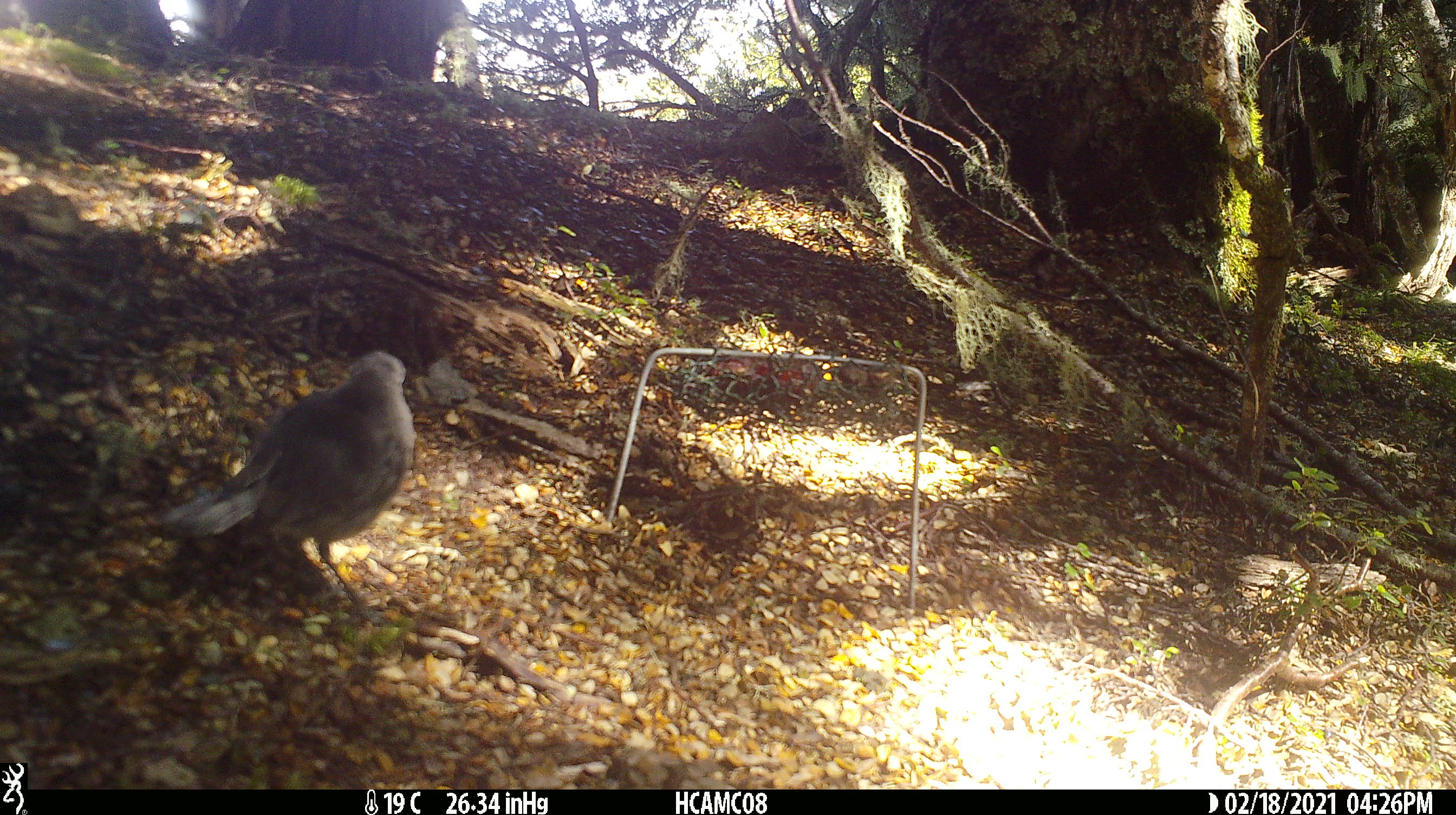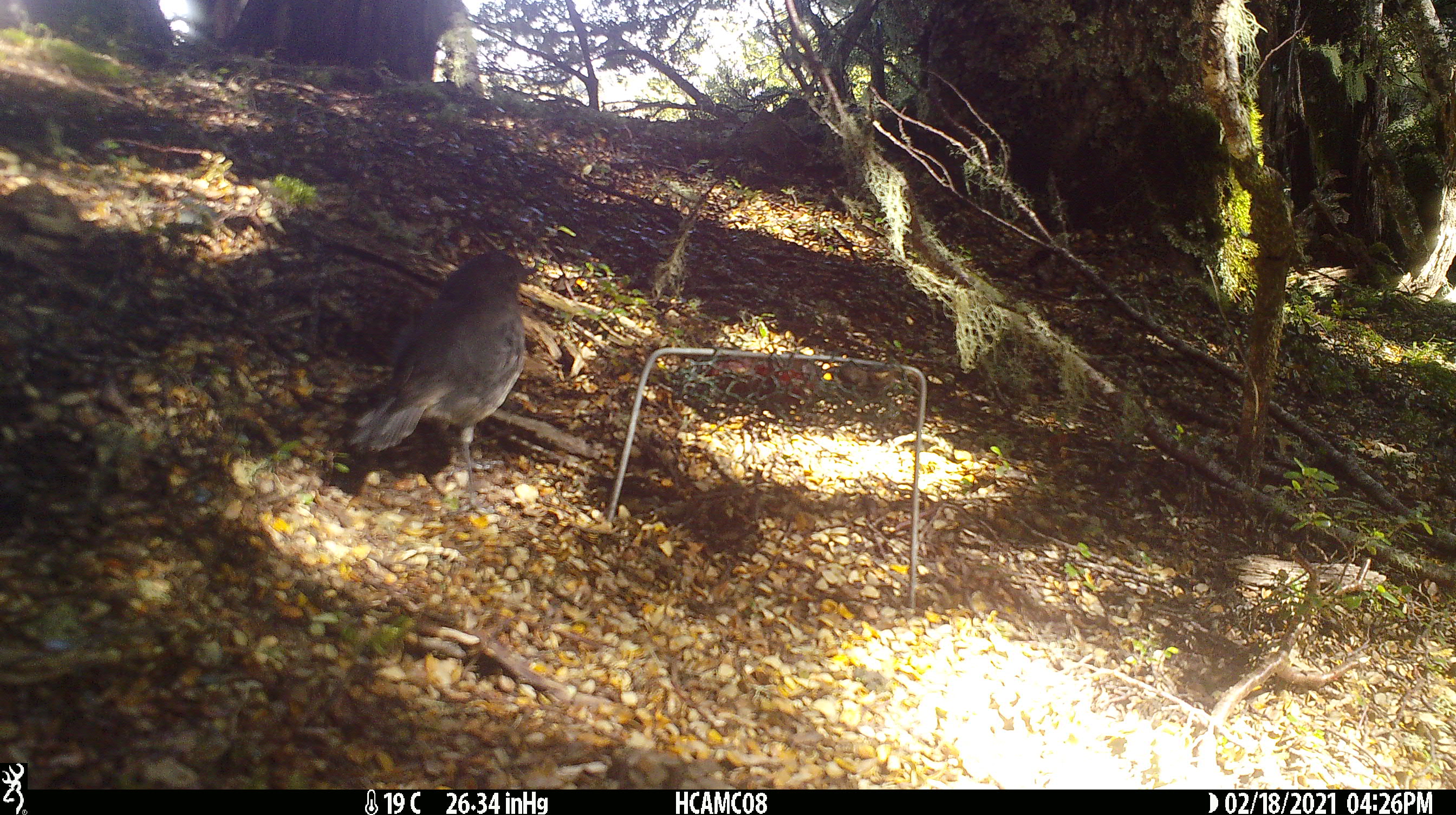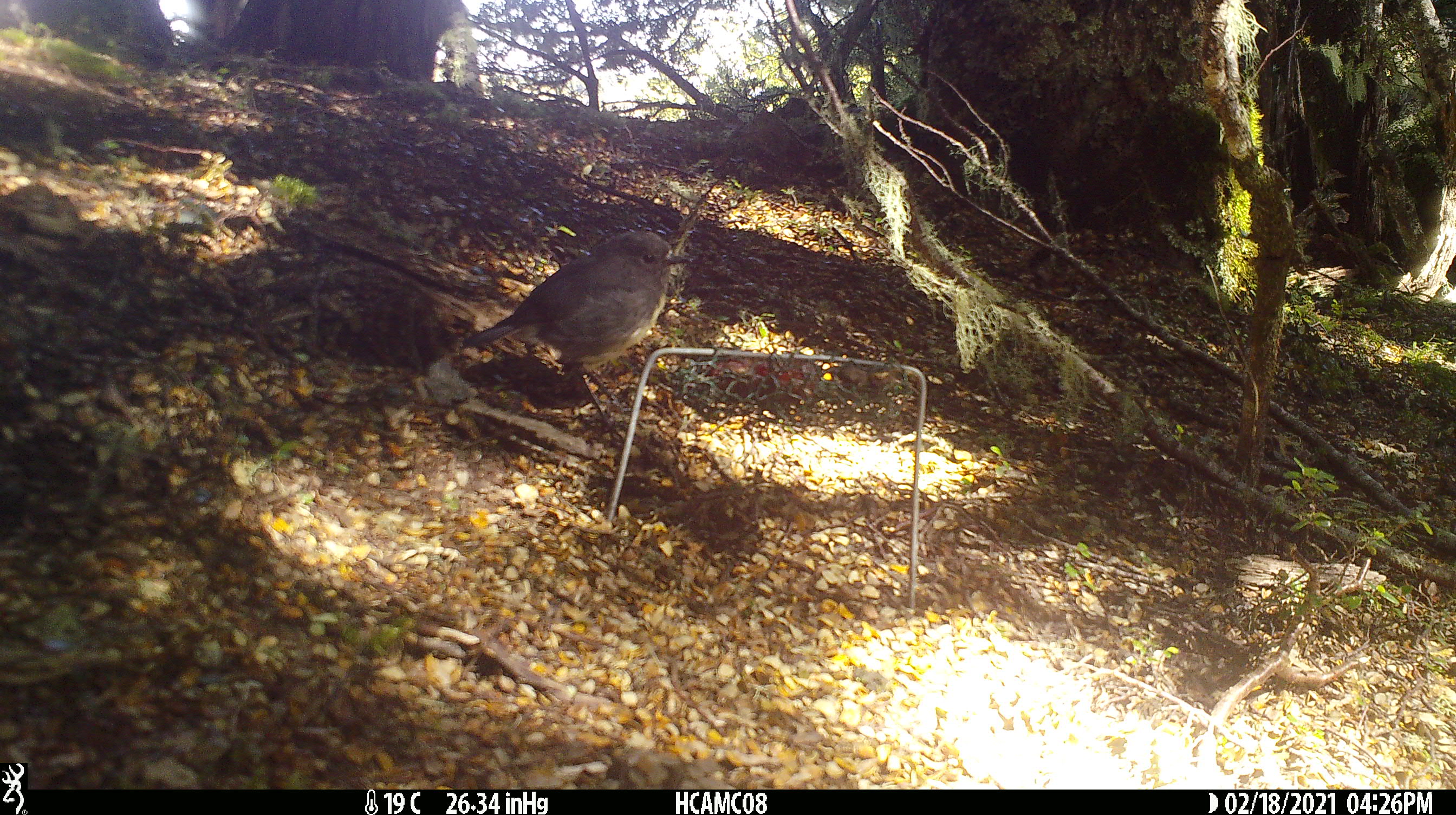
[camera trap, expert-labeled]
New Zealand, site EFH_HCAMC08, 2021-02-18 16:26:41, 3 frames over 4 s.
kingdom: Animalia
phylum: Chordata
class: Aves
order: Passeriformes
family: Petroicidae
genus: Petroica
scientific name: Petroica australis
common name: new zealand robin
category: robin